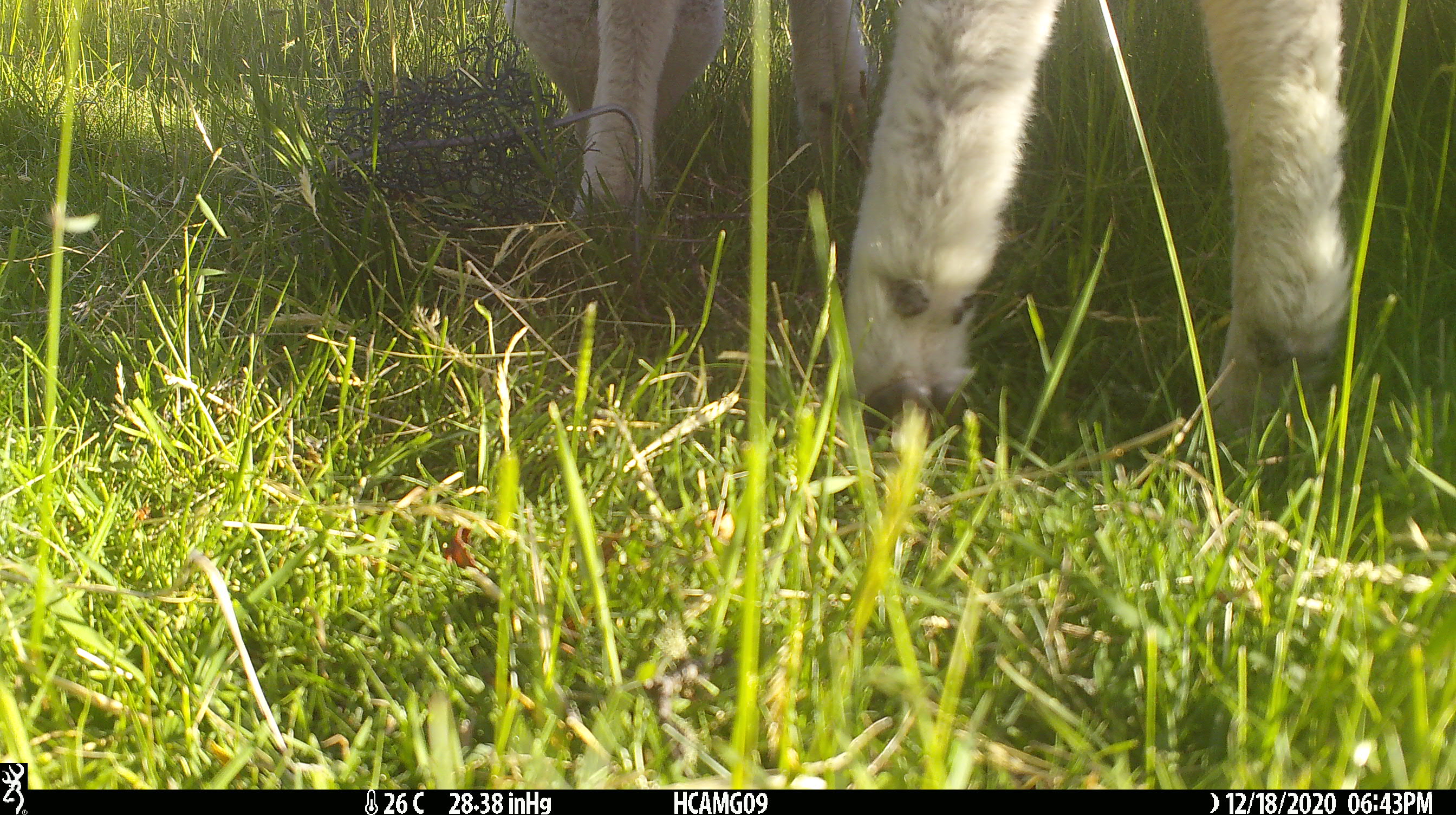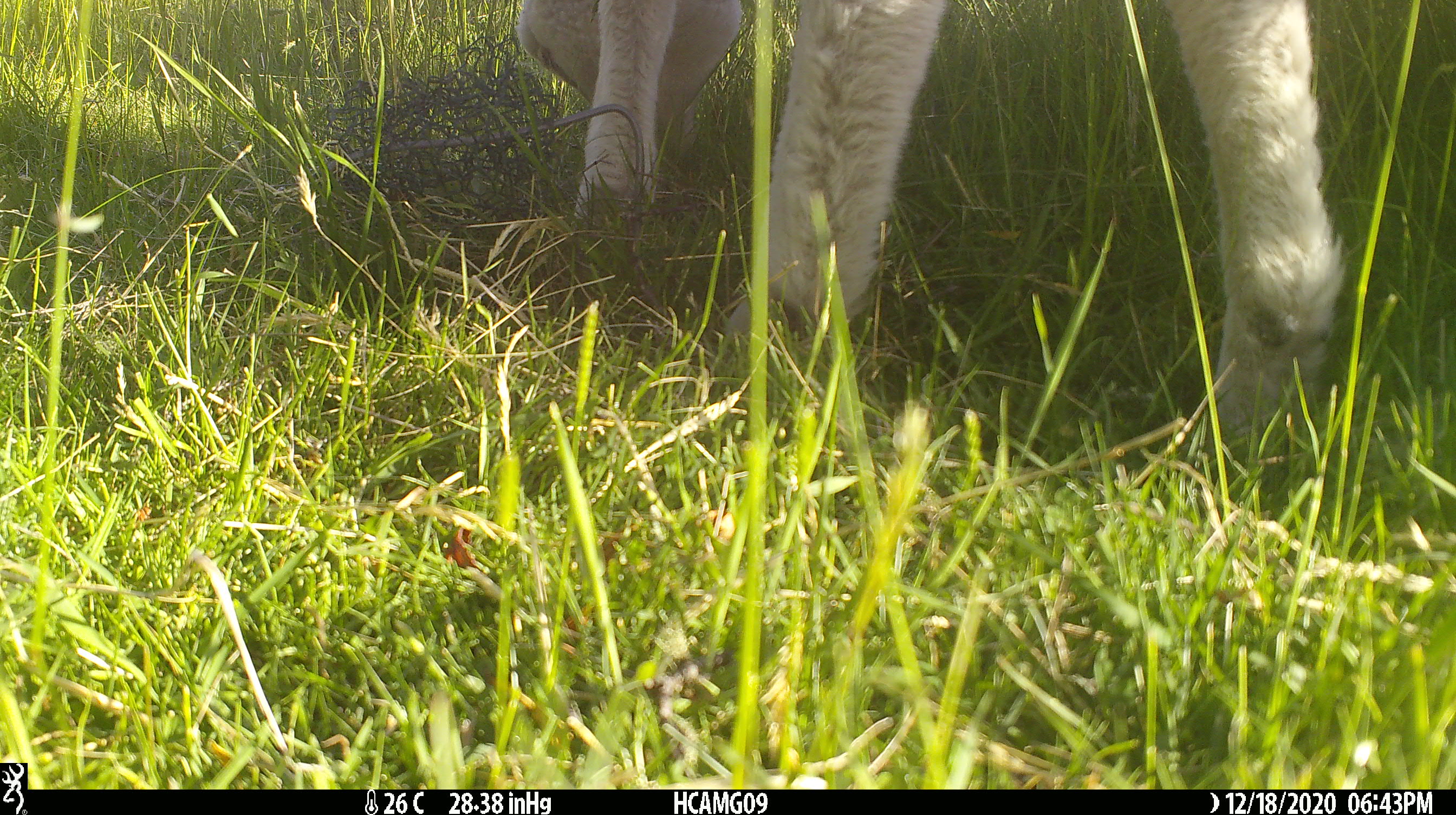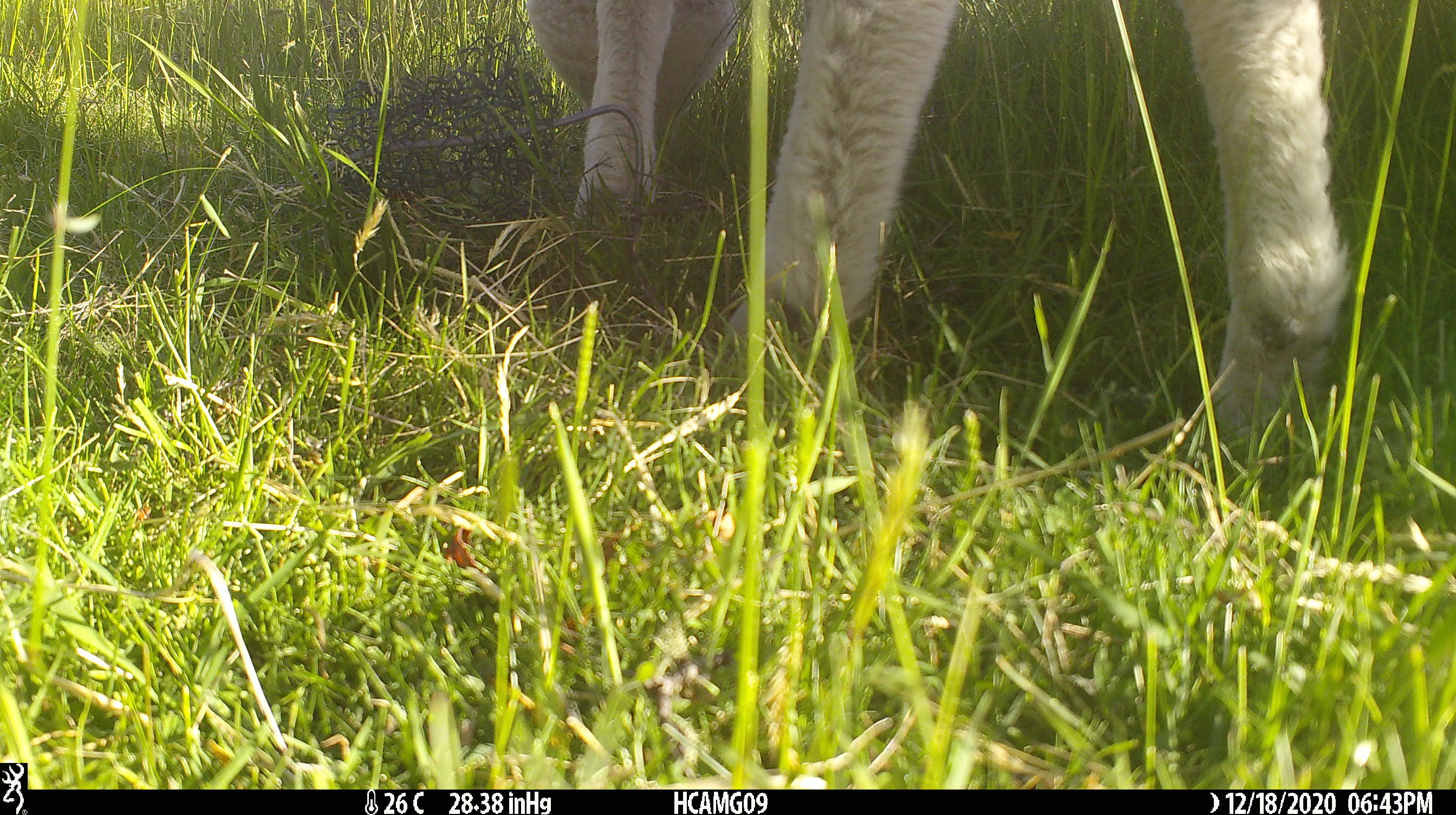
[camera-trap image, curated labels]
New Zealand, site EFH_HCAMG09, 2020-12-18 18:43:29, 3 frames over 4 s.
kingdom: Animalia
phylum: Chordata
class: Mammalia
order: Artiodactyla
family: Bovidae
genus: Ovis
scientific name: Ovis aries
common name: domestic sheep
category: sheep